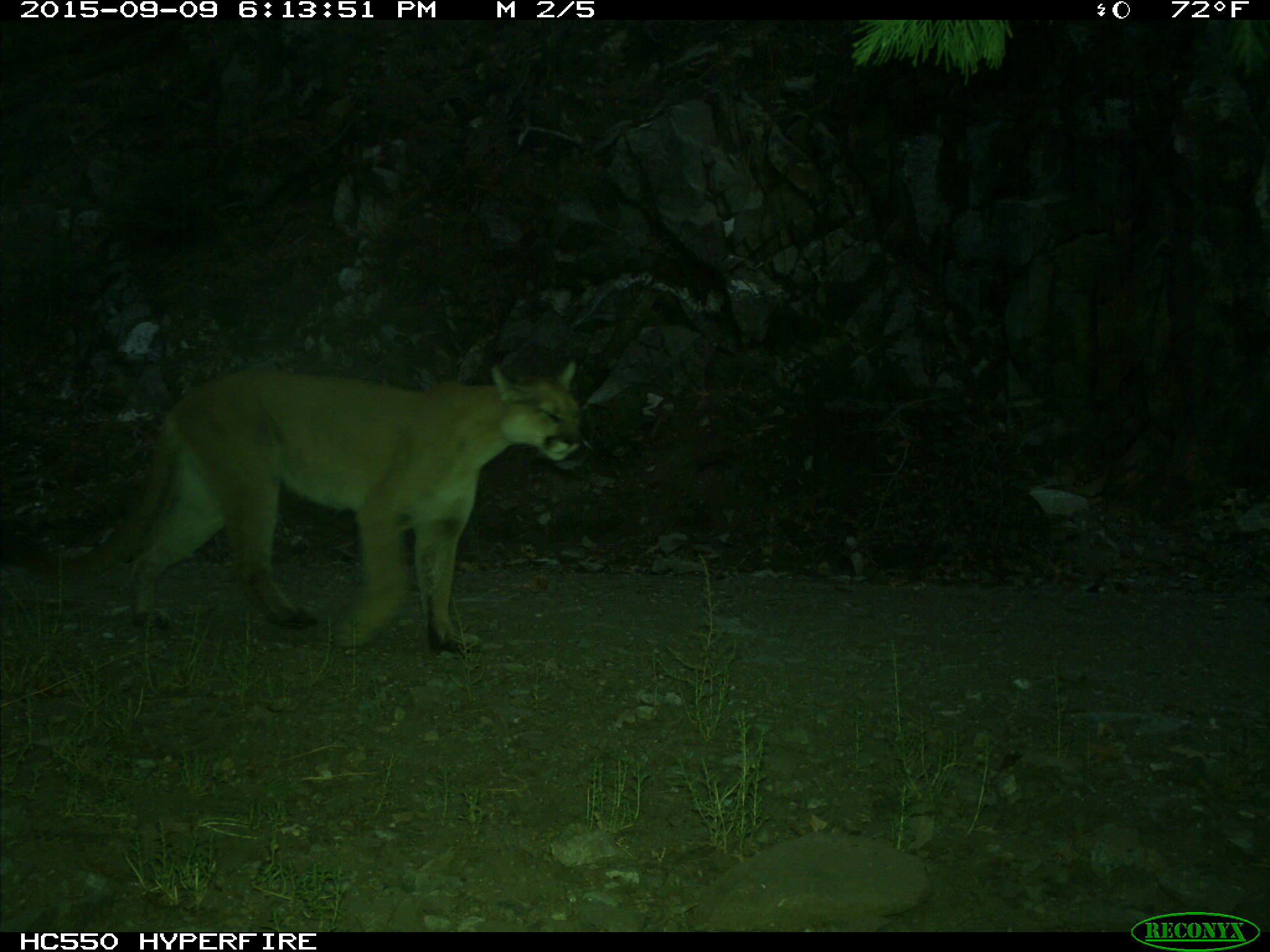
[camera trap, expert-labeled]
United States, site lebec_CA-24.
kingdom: Animalia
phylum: Chordata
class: Mammalia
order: Carnivora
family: Felidae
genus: Puma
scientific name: Puma concolor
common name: mountain lion